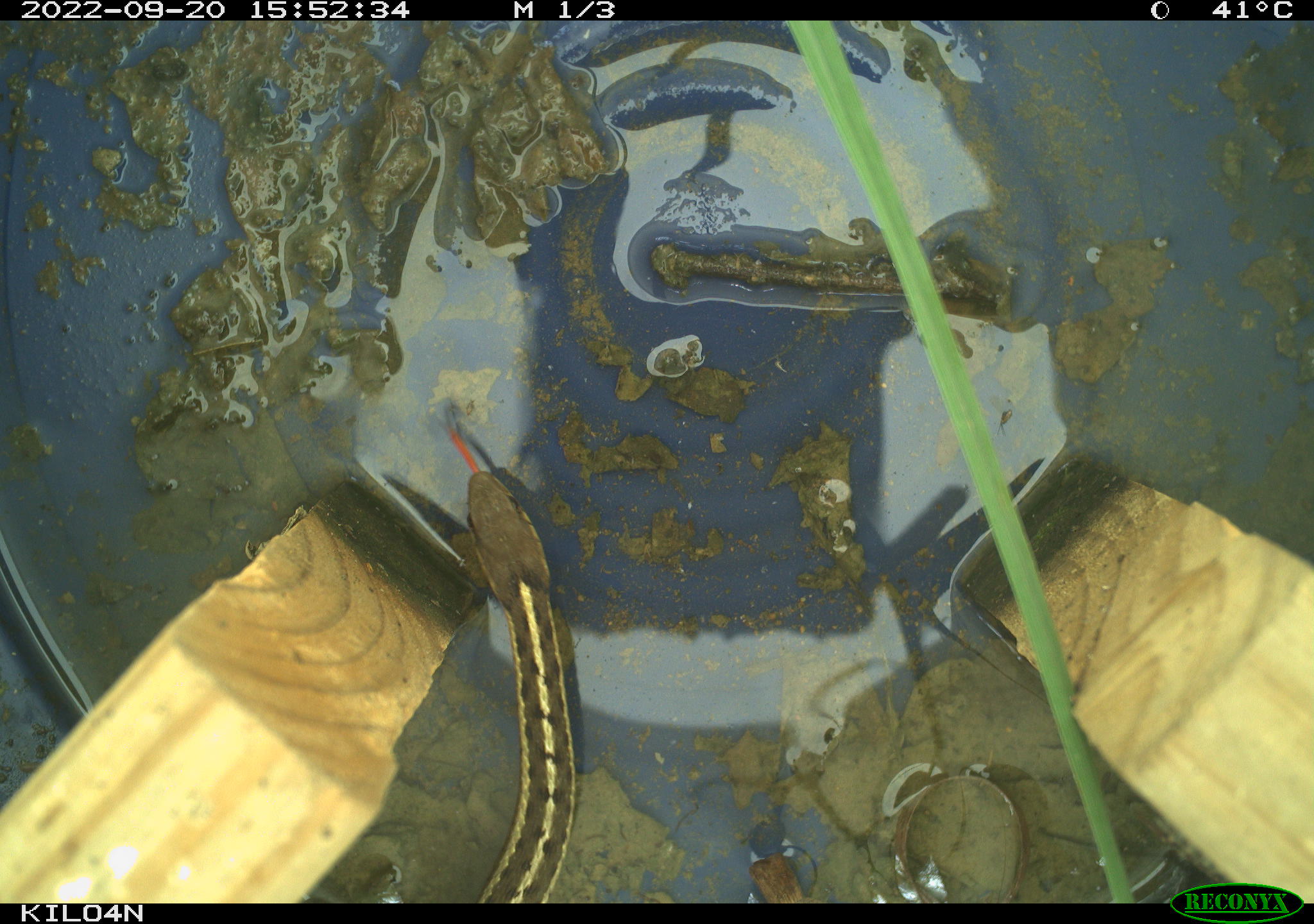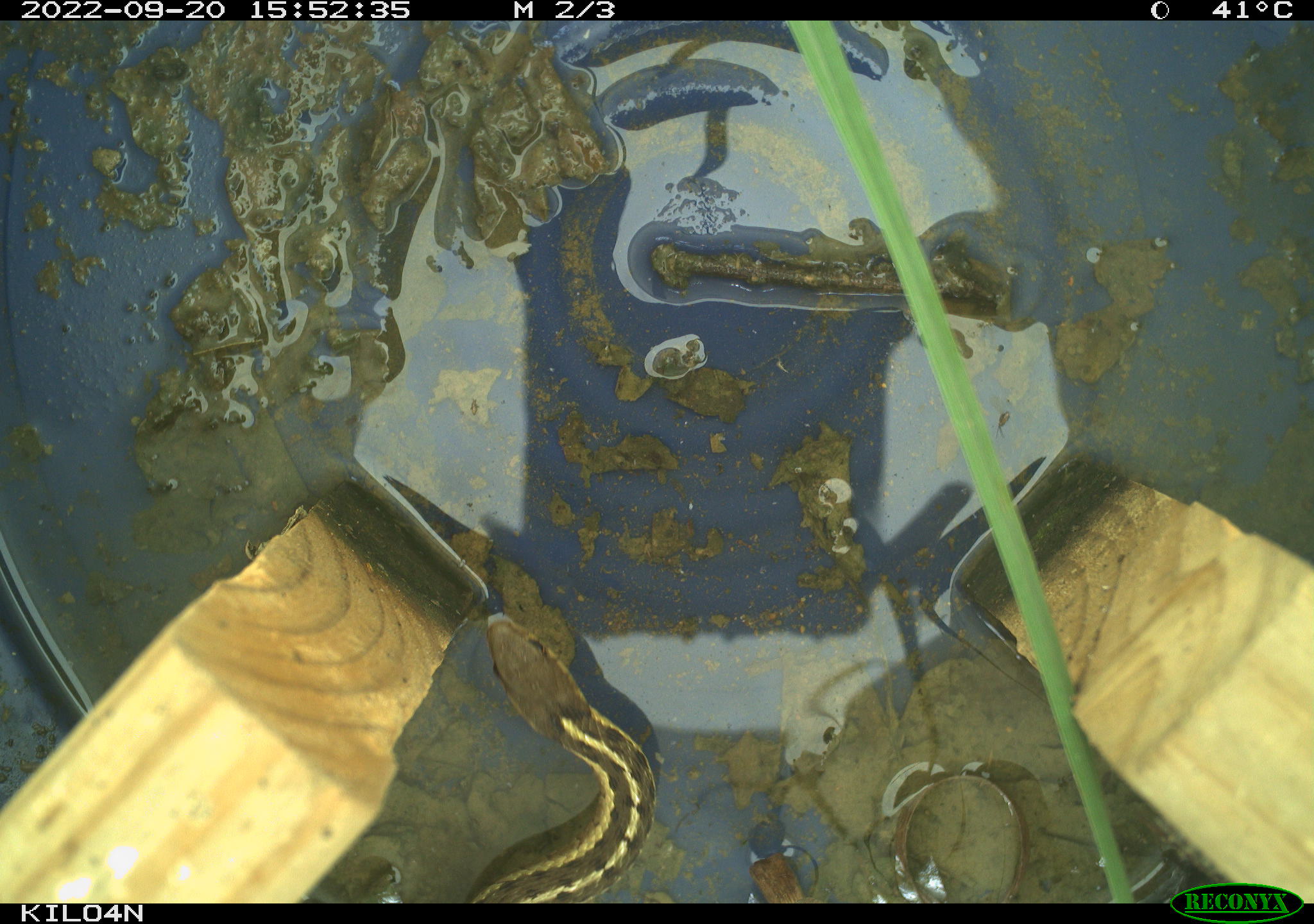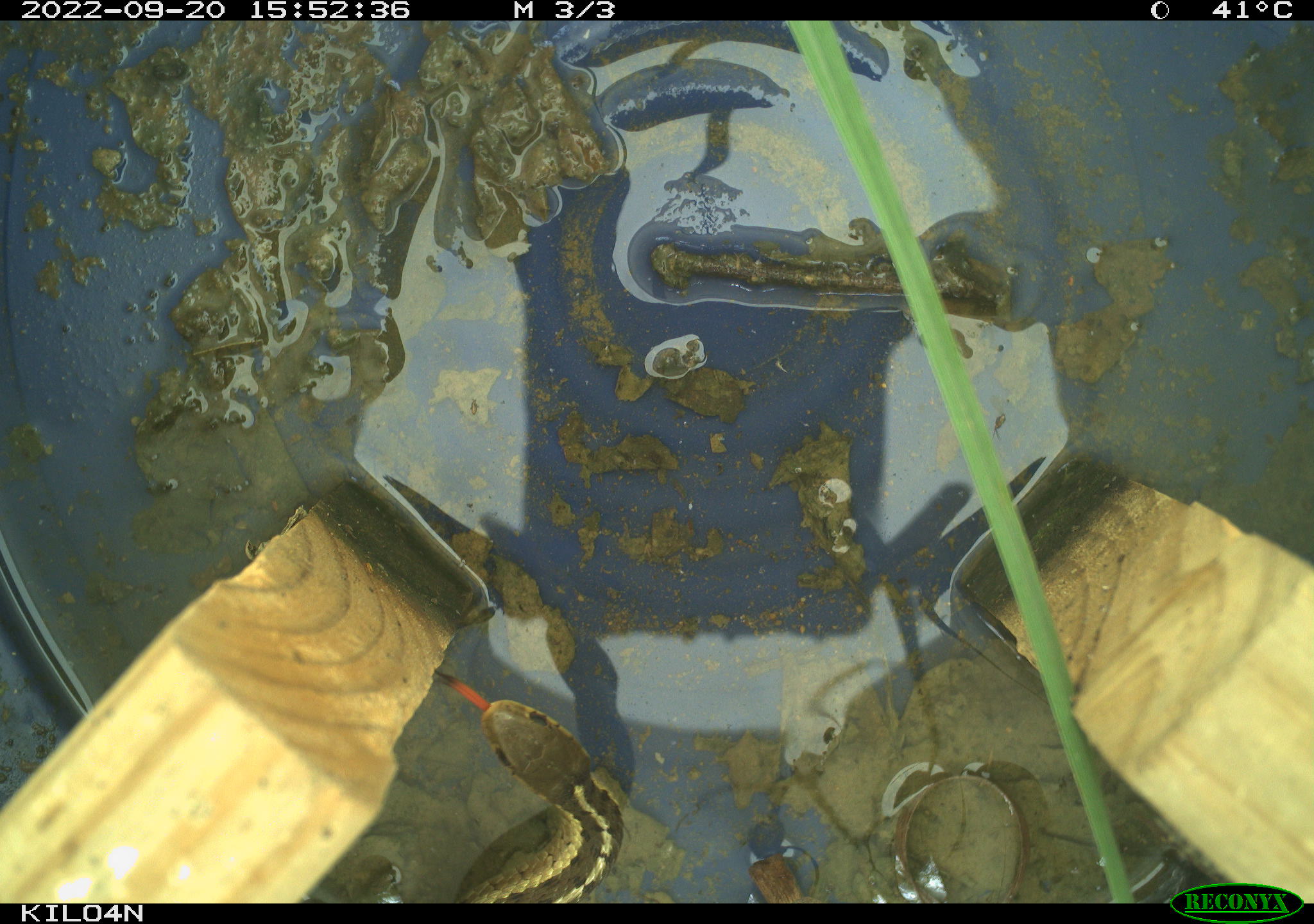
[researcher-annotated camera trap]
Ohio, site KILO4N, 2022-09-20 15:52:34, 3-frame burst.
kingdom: Animalia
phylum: Chordata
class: Reptilia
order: Squamata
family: Colubridae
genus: Thamnophis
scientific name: Thamnophis sirtalis sirtalis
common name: eastern gartersnake